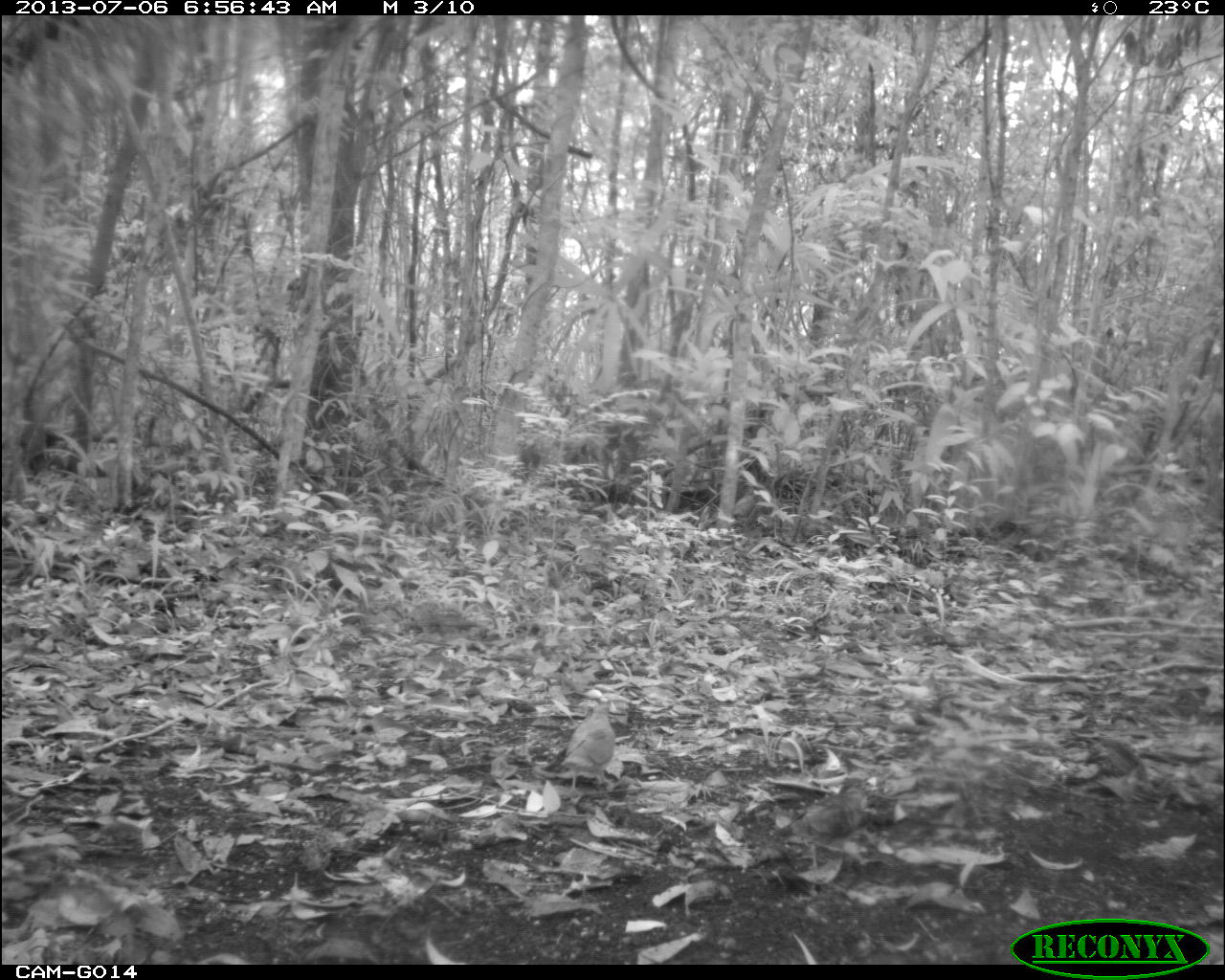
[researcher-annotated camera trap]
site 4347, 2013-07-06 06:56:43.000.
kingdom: Animalia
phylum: Chordata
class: Aves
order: Columbiformes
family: Columbidae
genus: Claravis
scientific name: Claravis pretiosa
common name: blue ground-dove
Claravis pretiosa (blue ground-dove), count 2.